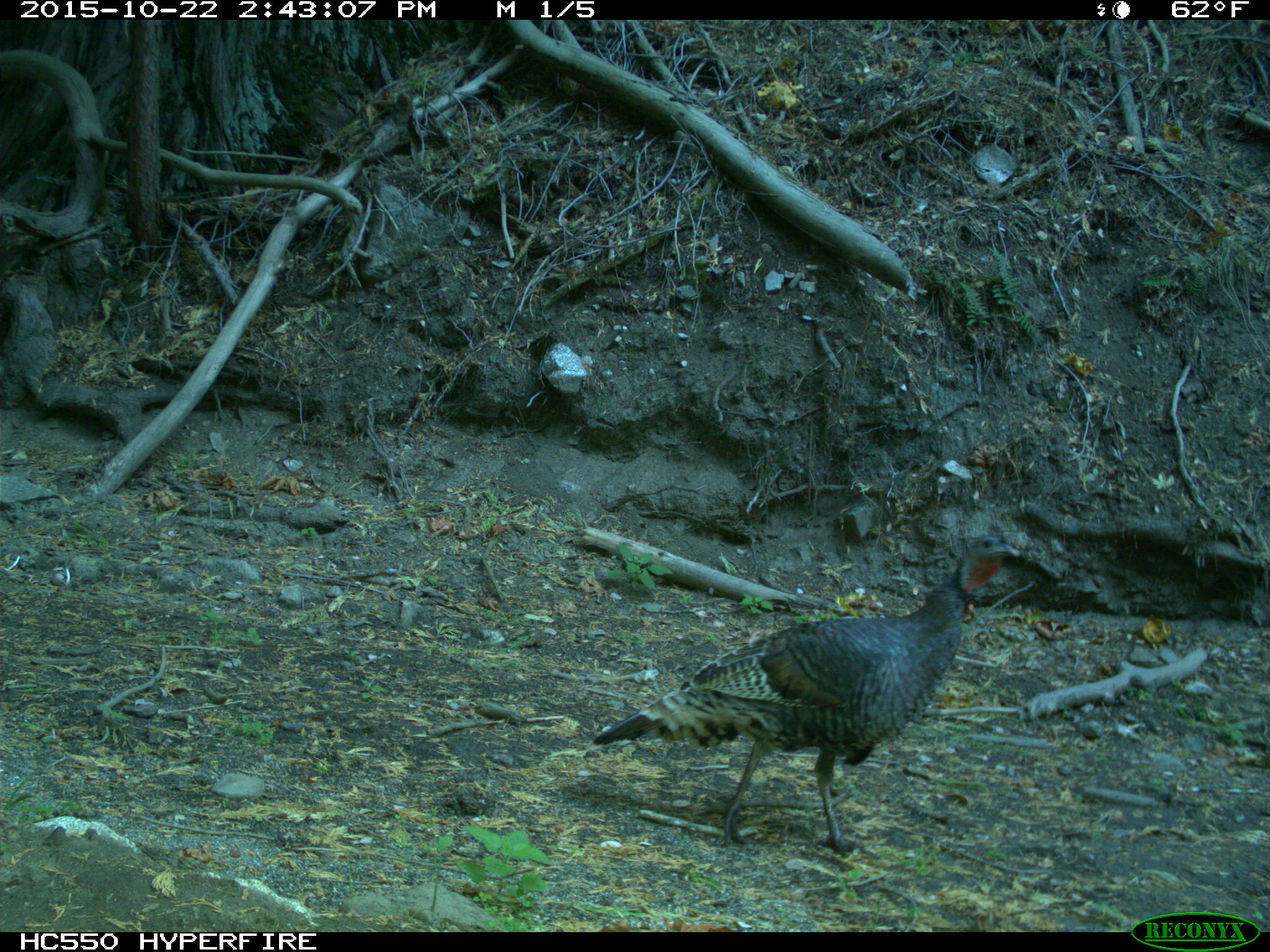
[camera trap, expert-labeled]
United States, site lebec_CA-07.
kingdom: Animalia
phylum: Chordata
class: Aves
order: Galliformes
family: Phasianidae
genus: Meleagris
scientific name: Meleagris gallopavo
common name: wild turkey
Meleagris gallopavo (wild turkey).